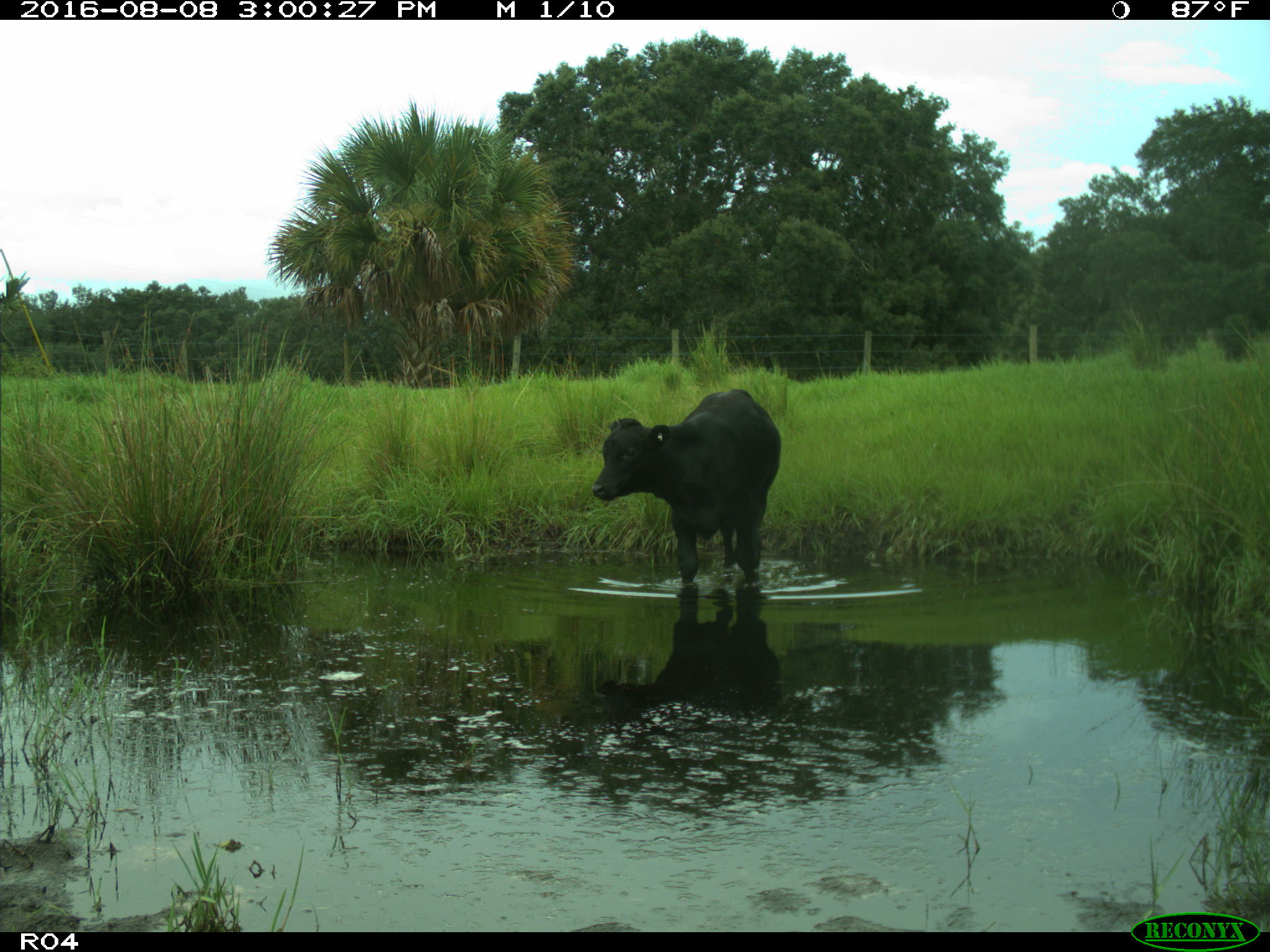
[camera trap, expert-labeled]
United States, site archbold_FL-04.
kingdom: Animalia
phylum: Chordata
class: Mammalia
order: Artiodactyla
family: Bovidae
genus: Bos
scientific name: Bos taurus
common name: domestic cow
Bos taurus (domestic cow).